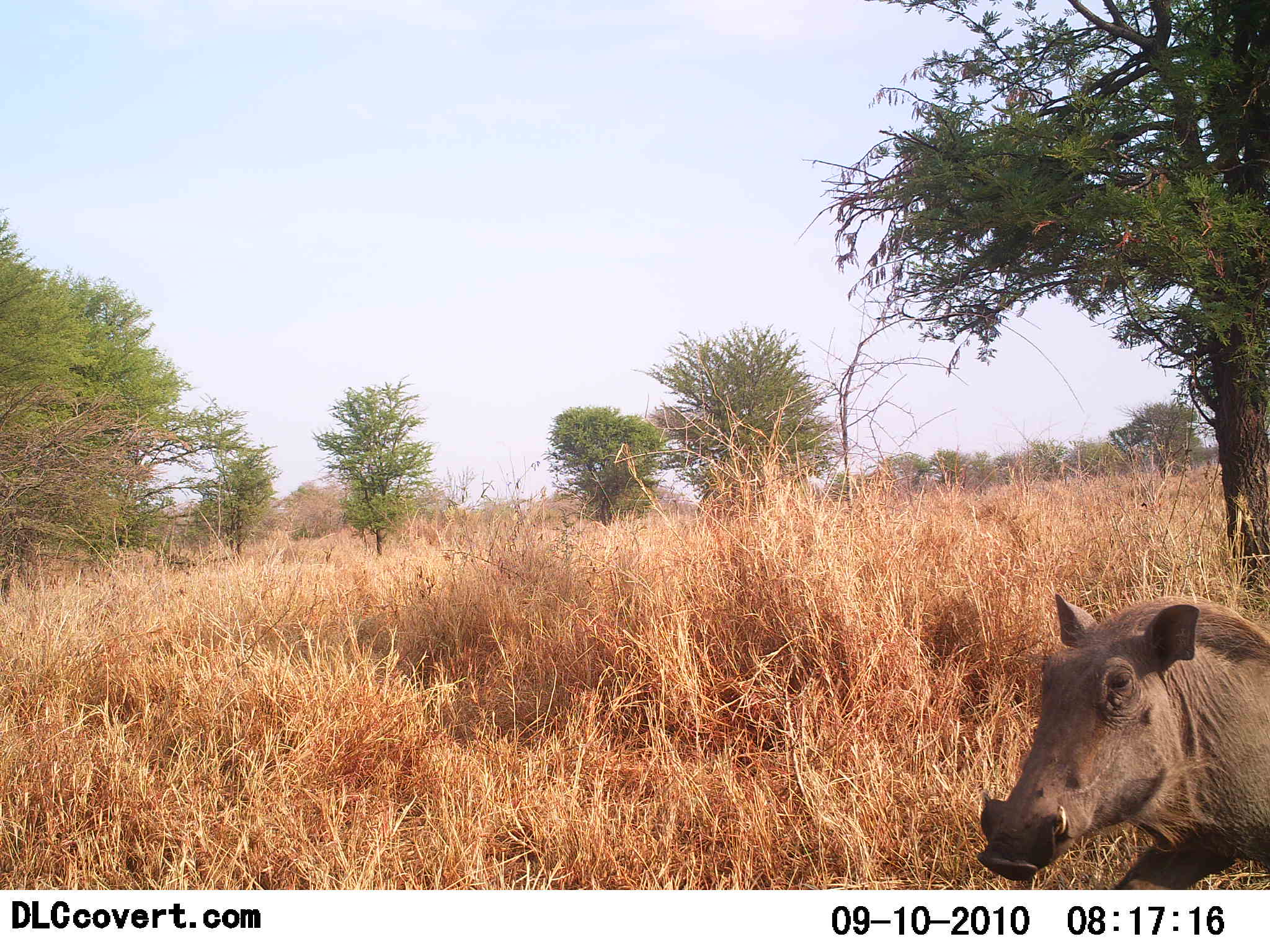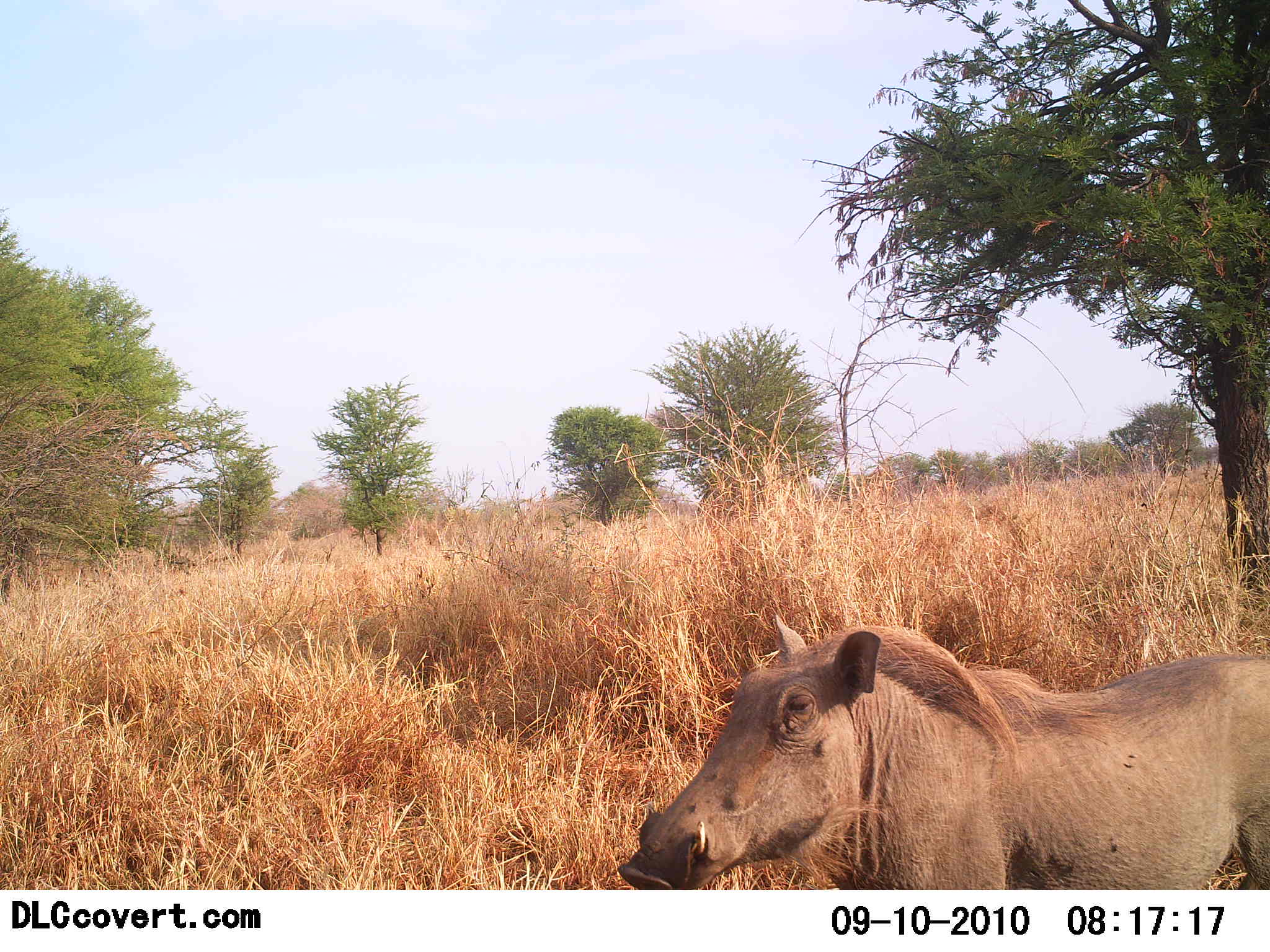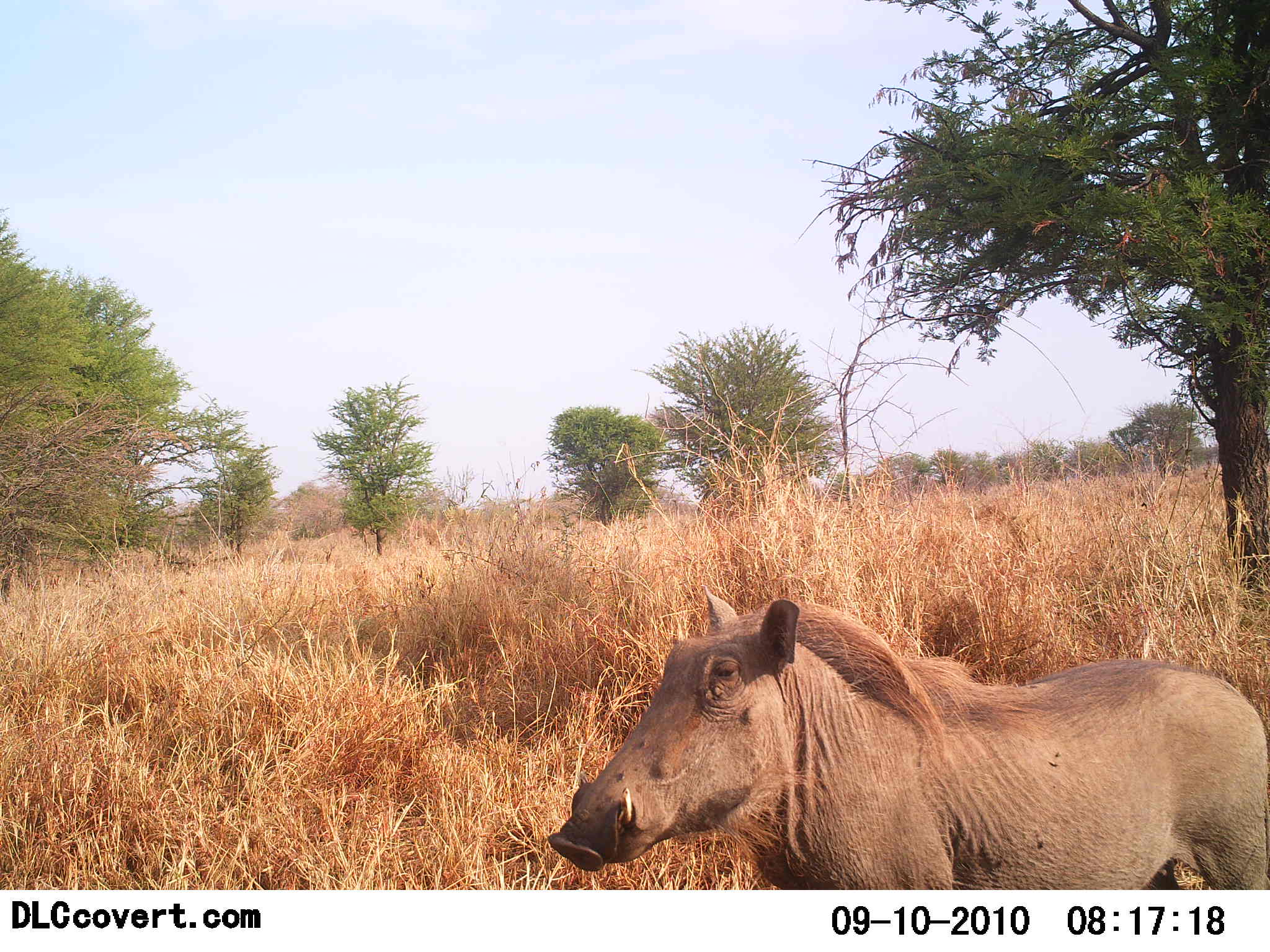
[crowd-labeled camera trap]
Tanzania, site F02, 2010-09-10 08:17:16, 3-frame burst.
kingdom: Animalia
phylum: Chordata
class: Mammalia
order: Artiodactyla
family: Suidae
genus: Phacochoerus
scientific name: Phacochoerus africanus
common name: warthog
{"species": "warthog (Phacochoerus africanus)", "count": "1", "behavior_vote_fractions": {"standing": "20%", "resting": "0%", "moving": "80%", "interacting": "0%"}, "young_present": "0%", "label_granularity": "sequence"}